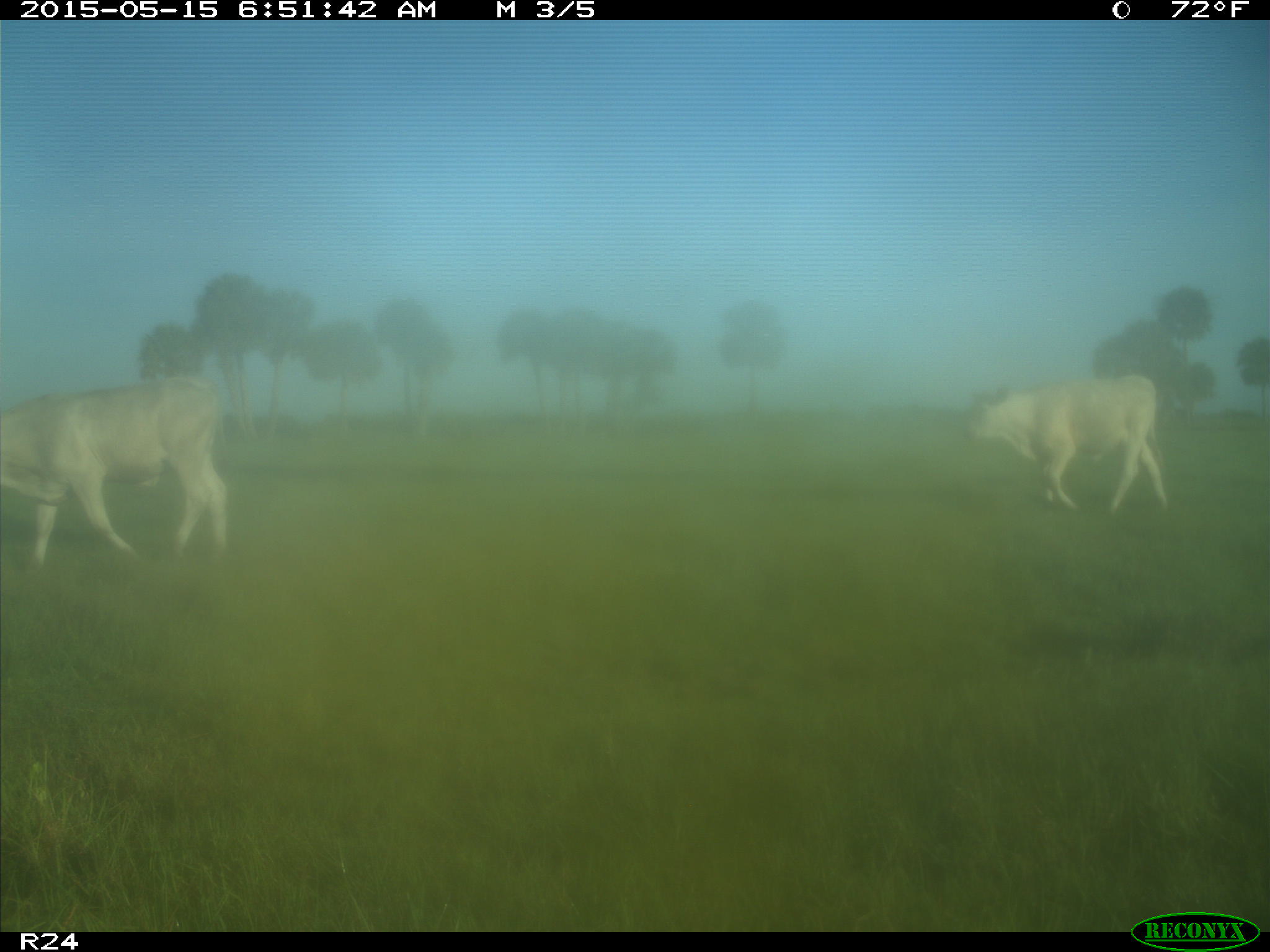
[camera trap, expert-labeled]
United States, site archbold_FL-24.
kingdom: Animalia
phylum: Chordata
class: Mammalia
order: Carnivora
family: Felidae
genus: Lynx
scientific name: Lynx rufus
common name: bobcat